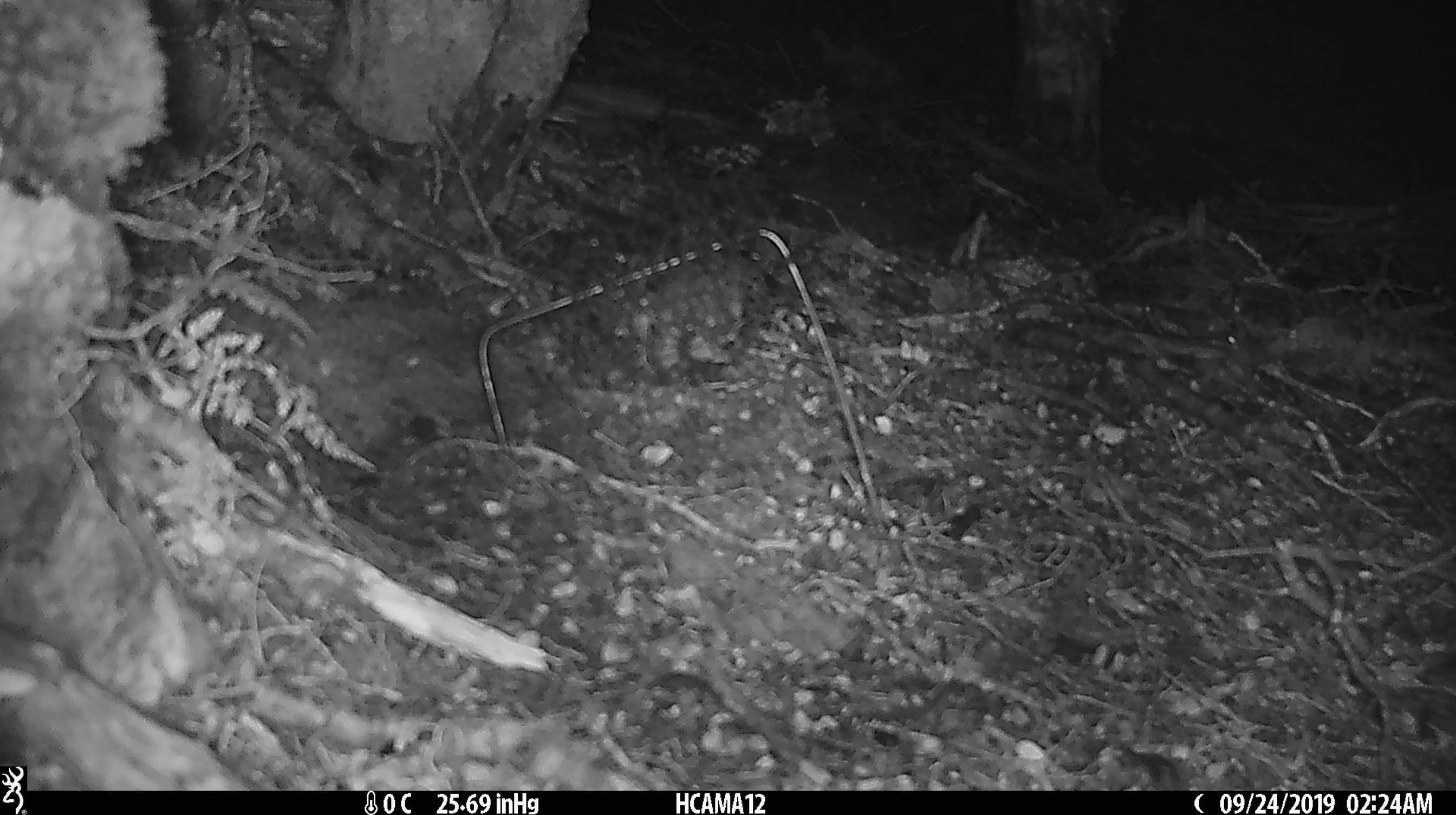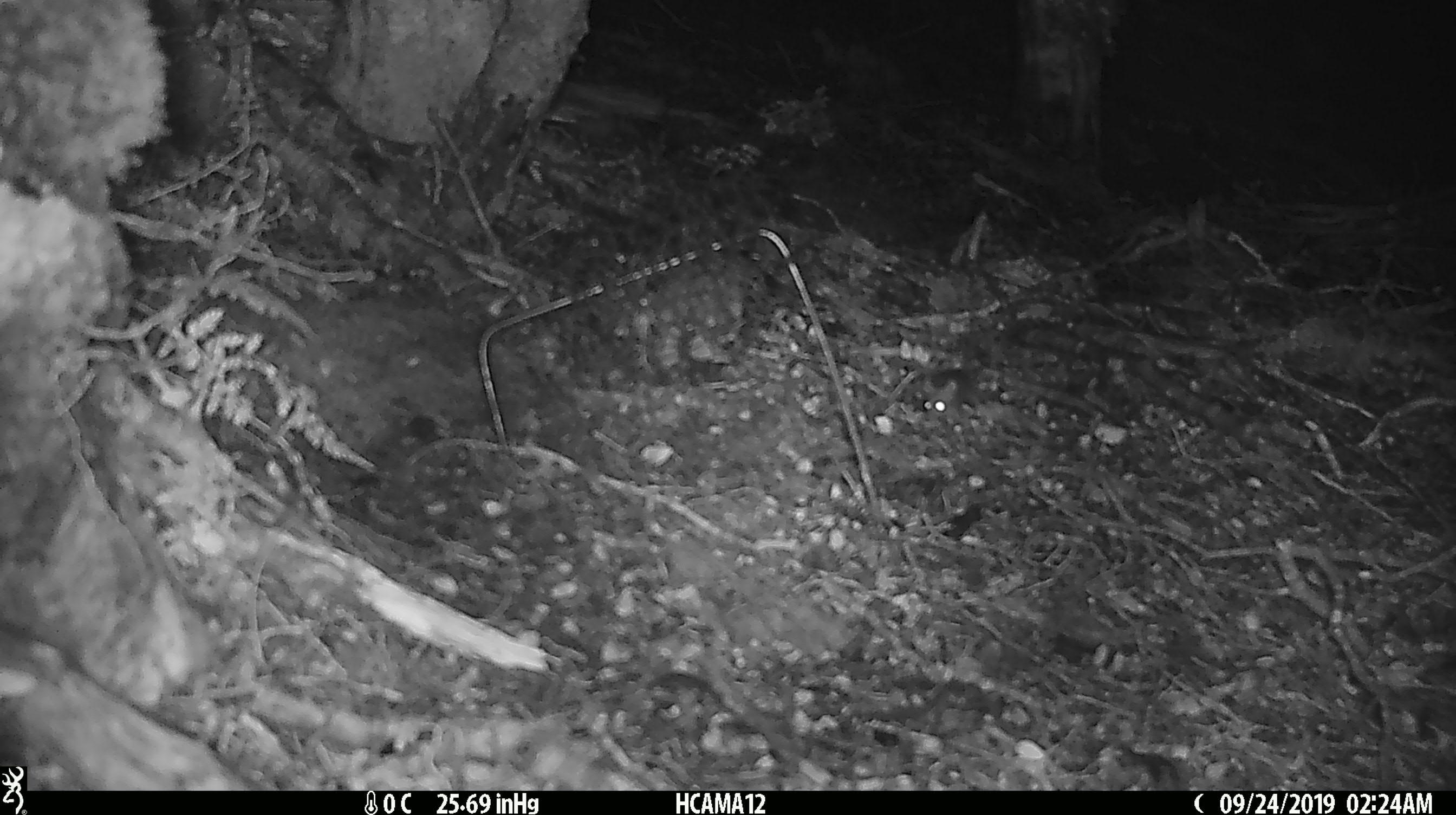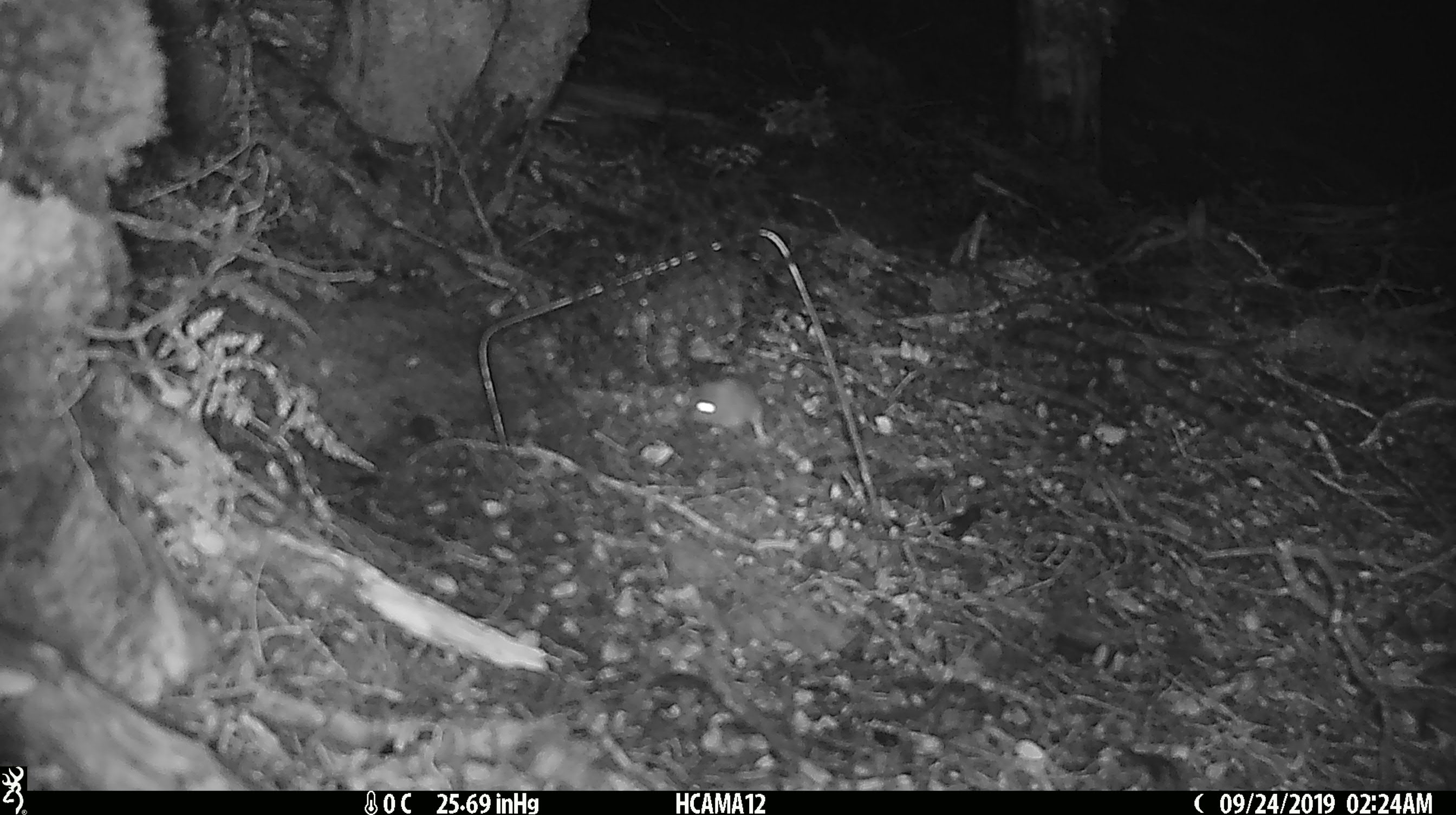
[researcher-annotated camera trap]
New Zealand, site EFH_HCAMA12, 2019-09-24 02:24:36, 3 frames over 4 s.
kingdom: Animalia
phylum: Chordata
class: Mammalia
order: Rodentia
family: Muridae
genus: Mus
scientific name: Mus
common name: mouse